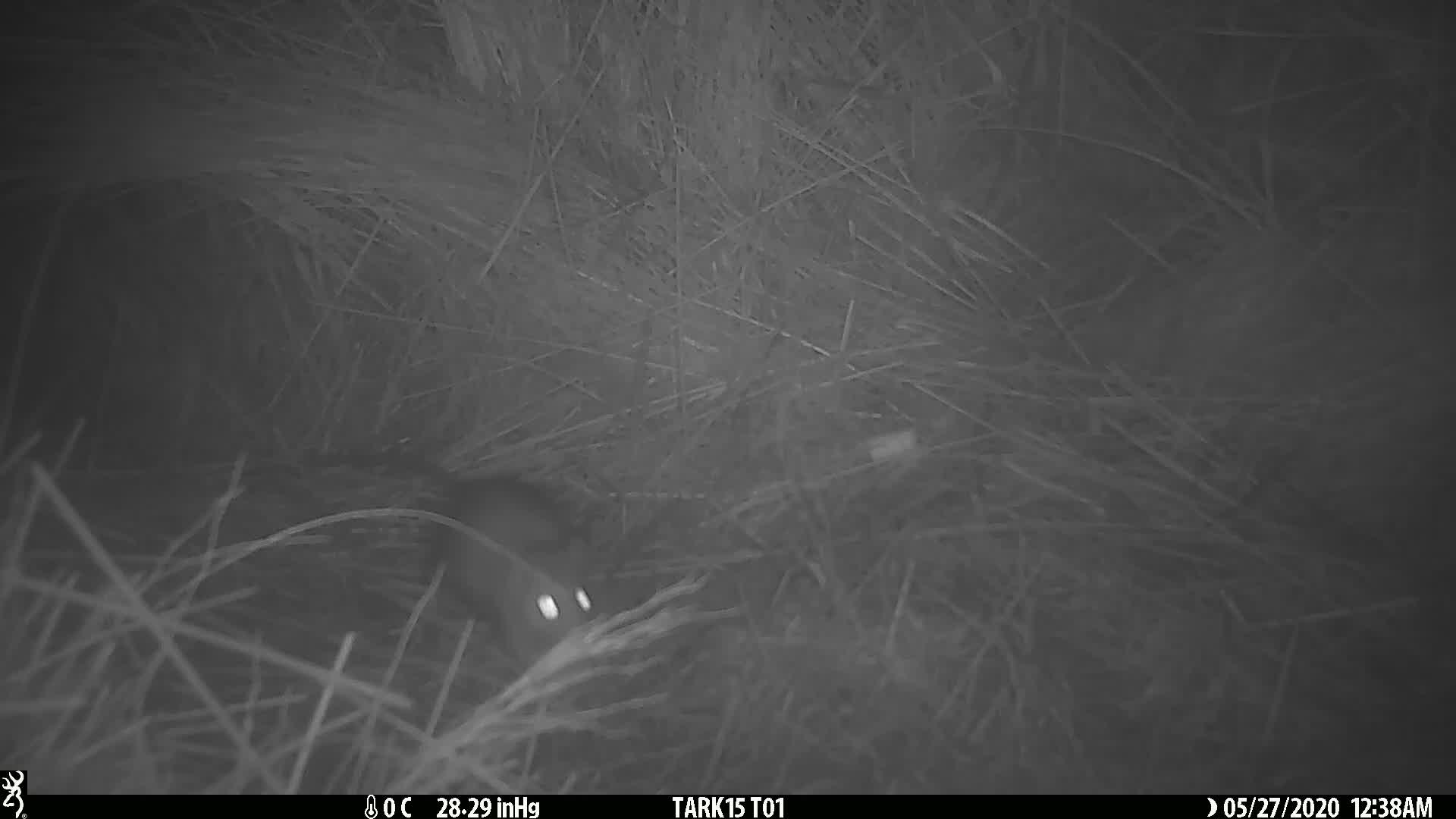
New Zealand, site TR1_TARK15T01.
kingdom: Animalia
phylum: Chordata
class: Mammalia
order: Rodentia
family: Muridae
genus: Rattus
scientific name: Rattus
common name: rat